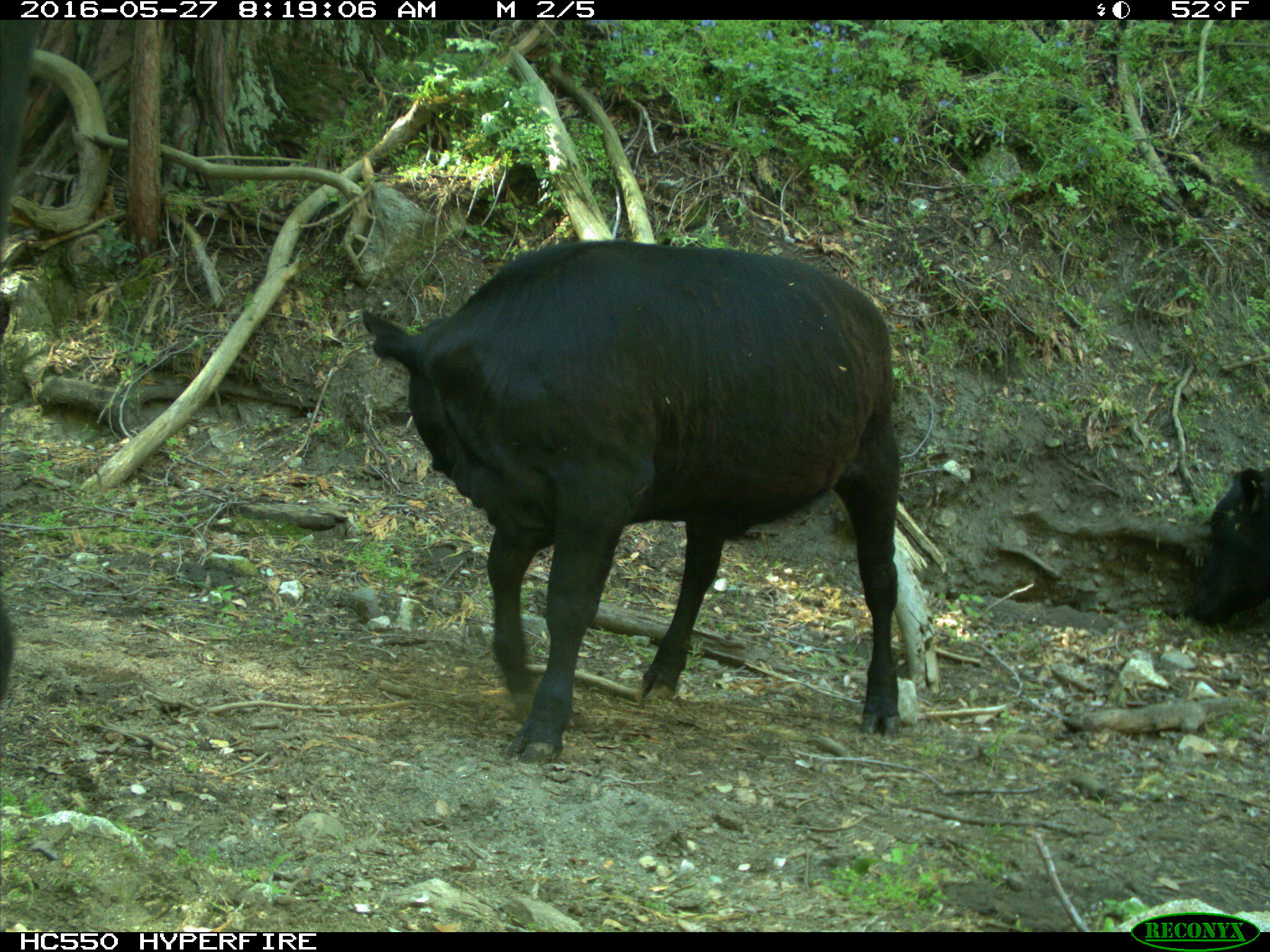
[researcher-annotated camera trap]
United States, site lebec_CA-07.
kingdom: Animalia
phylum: Chordata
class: Mammalia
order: Artiodactyla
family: Bovidae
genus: Bos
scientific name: Bos taurus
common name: domestic cow